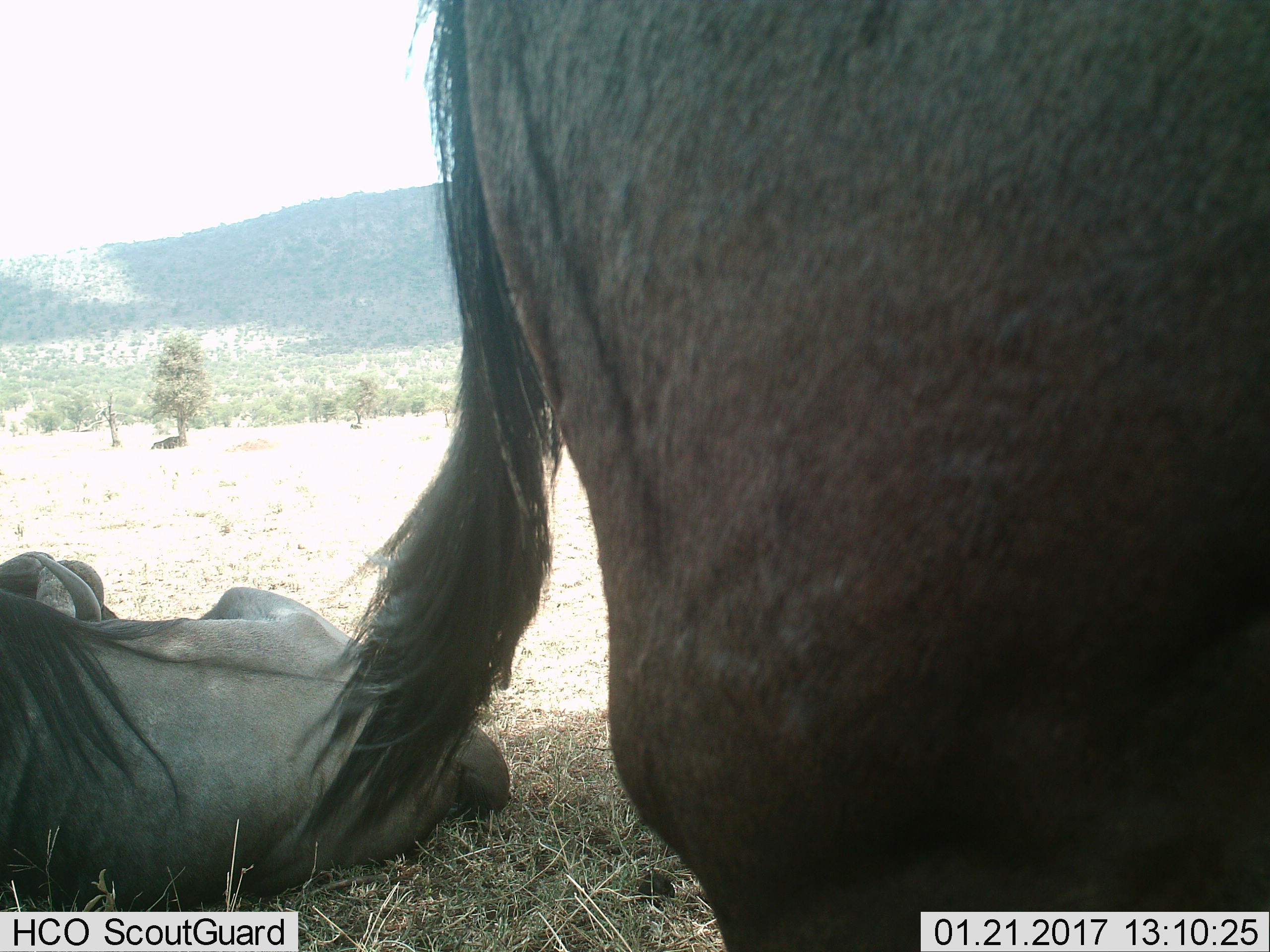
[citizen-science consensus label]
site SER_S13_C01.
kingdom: Animalia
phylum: Chordata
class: Mammalia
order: Artiodactyla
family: Bovidae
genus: Connochaetes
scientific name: Connochaetes taurinus taurinus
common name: blue wildebeest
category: wildebeestblue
Wildebeestblue (blue wildebeest) (Connochaetes taurinus taurinus), count 2. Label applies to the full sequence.